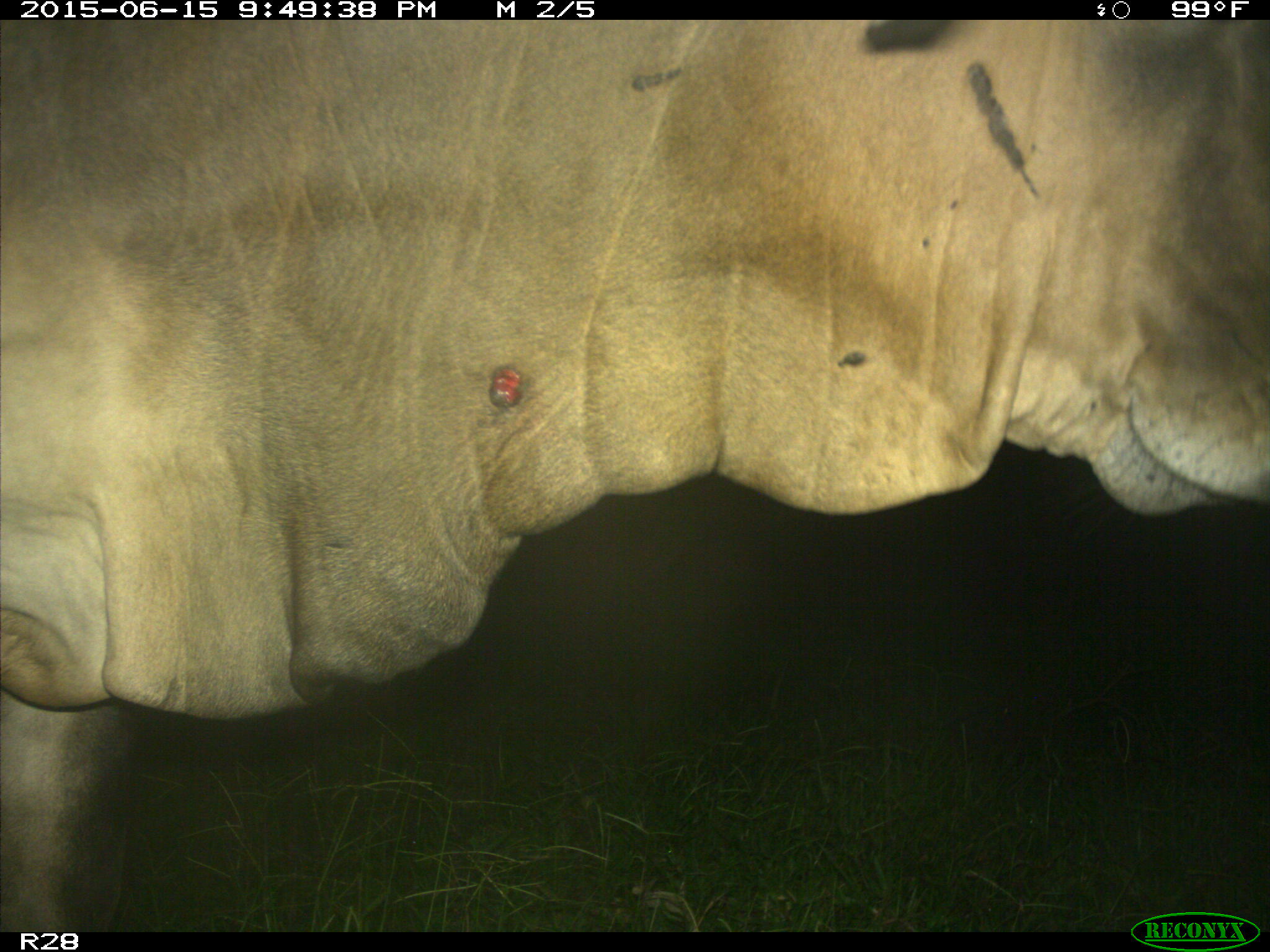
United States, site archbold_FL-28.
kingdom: Animalia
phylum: Chordata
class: Mammalia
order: Artiodactyla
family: Bovidae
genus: Bos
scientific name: Bos taurus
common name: domestic cow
Bos taurus (domestic cow).